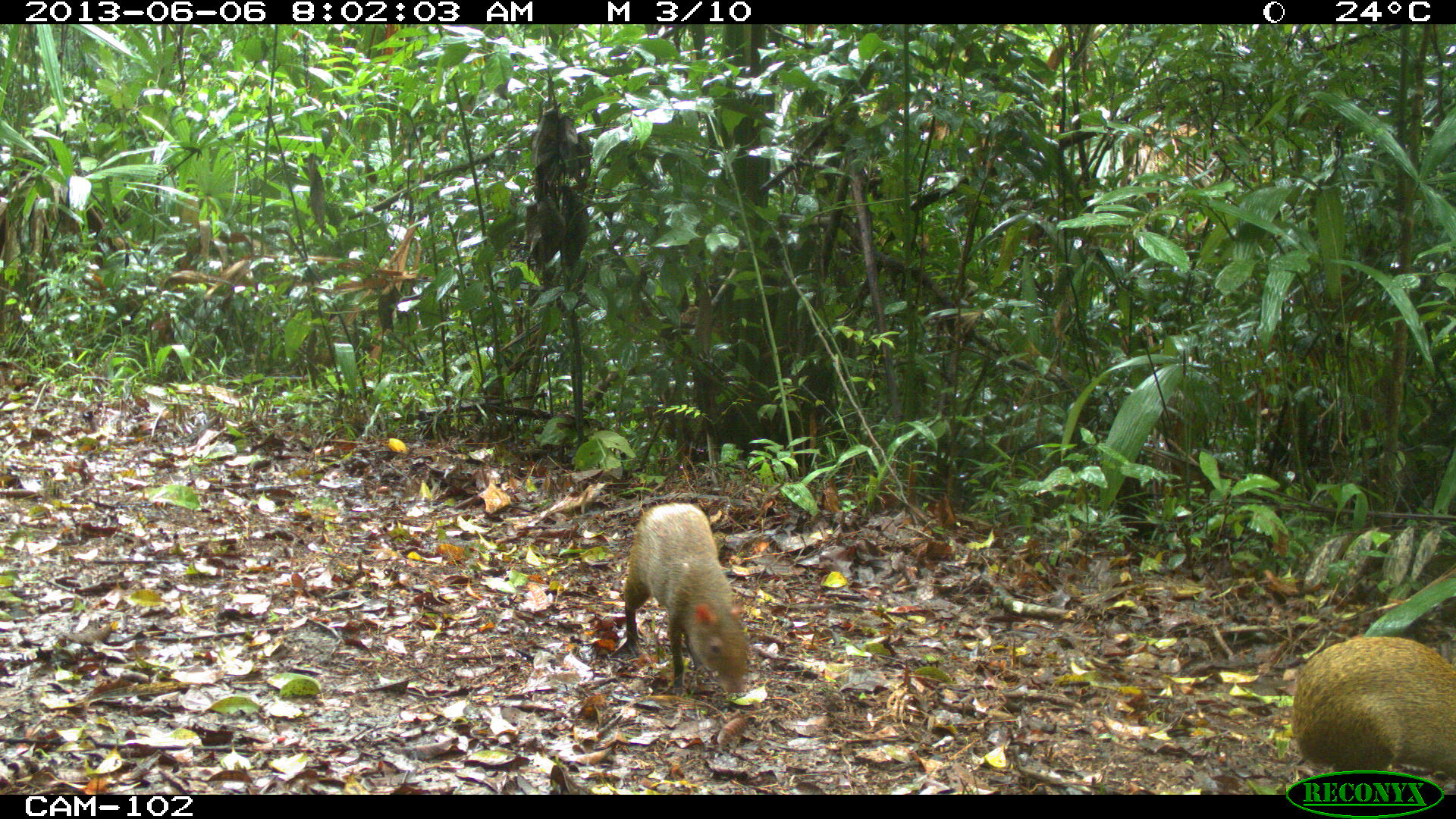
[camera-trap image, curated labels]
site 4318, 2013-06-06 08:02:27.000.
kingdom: Animalia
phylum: Chordata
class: Mammalia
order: Rodentia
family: Dasyproctidae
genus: Dasyprocta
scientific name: Dasyprocta punctata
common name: central american agouti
Dasyprocta punctata (central american agouti), count 2.